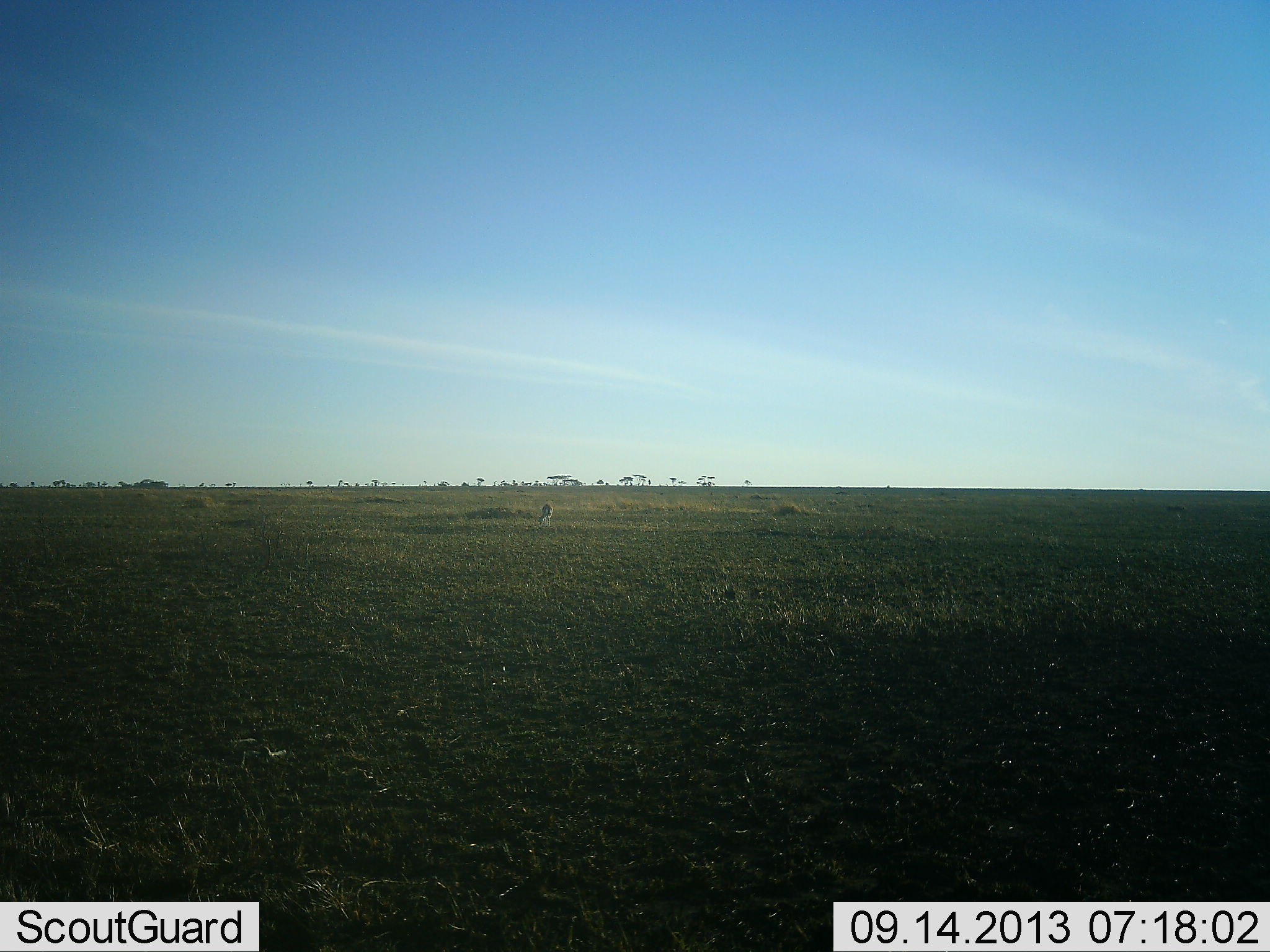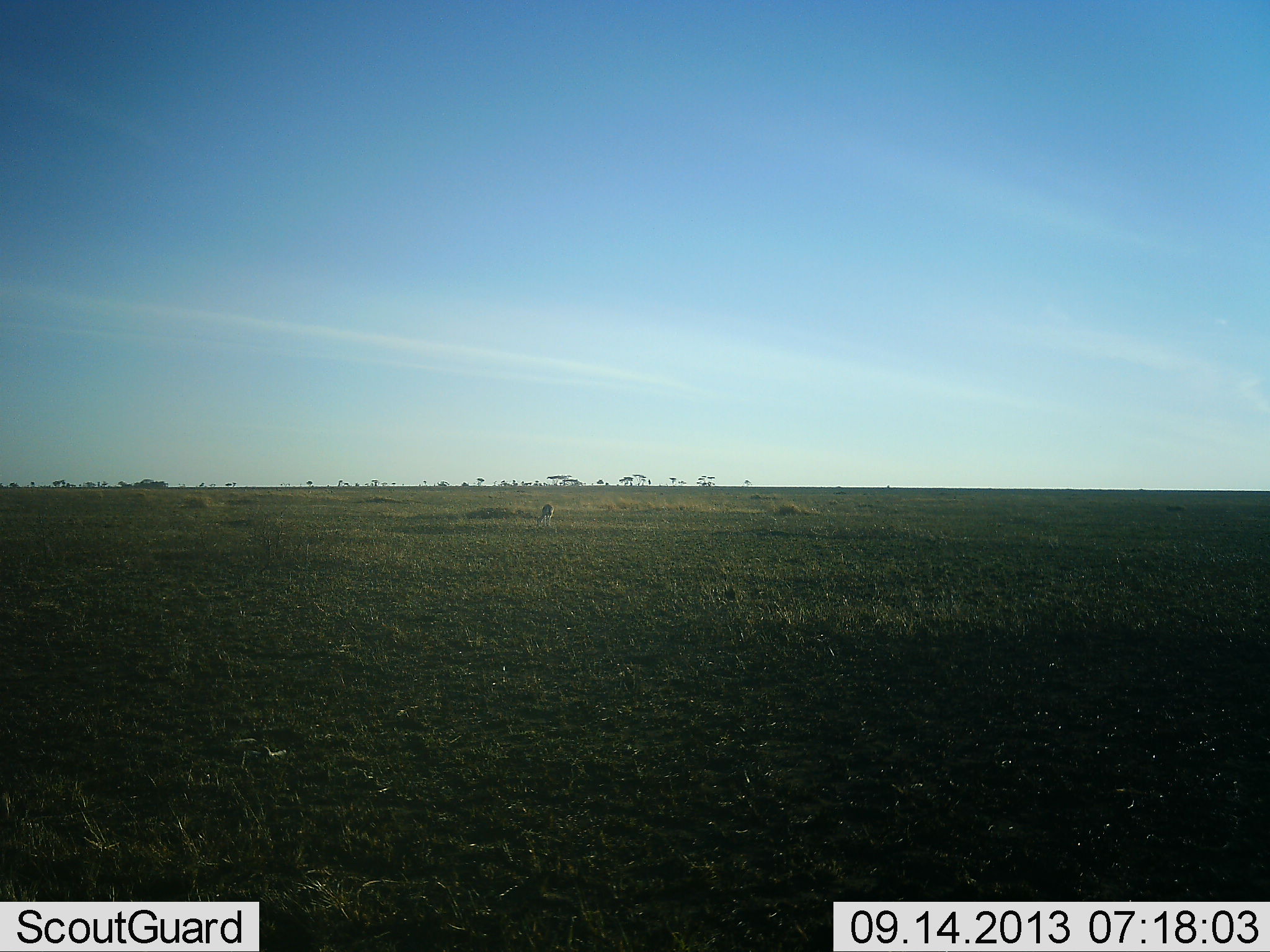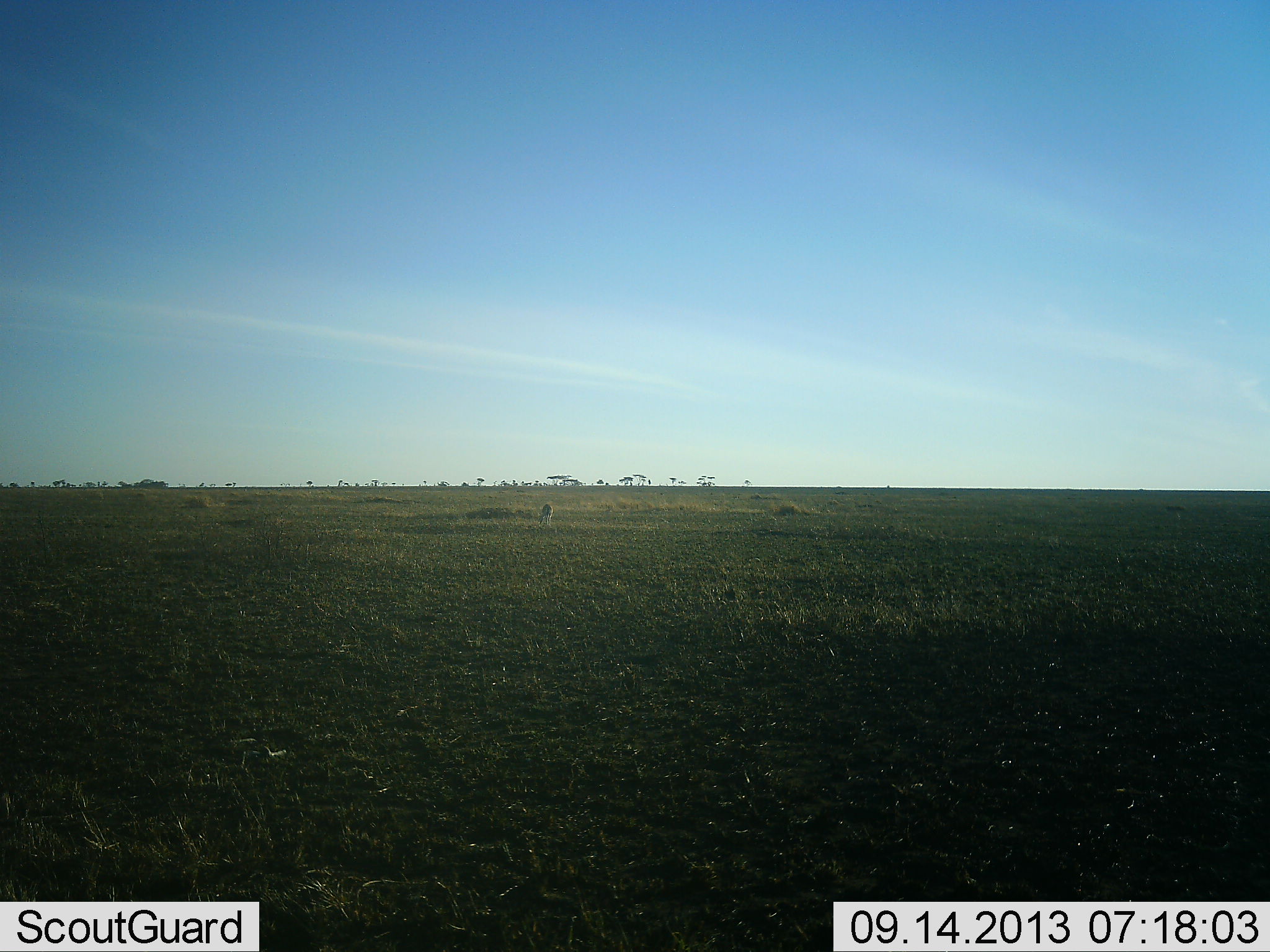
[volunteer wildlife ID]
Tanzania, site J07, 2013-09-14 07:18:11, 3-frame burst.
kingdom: Animalia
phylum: Chordata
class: Mammalia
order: Artiodactyla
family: Bovidae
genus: Eudorcas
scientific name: Eudorcas thomsonii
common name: thomson's gazelle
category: gazellethomsons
Gazellethomsons (thomson's gazelle) (Eudorcas thomsonii), count 1. Behavior (volunteer vote fractions): standing 21%, resting 0%, moving 5%, interacting 0%. Young present (vote fraction): 0%. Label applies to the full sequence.